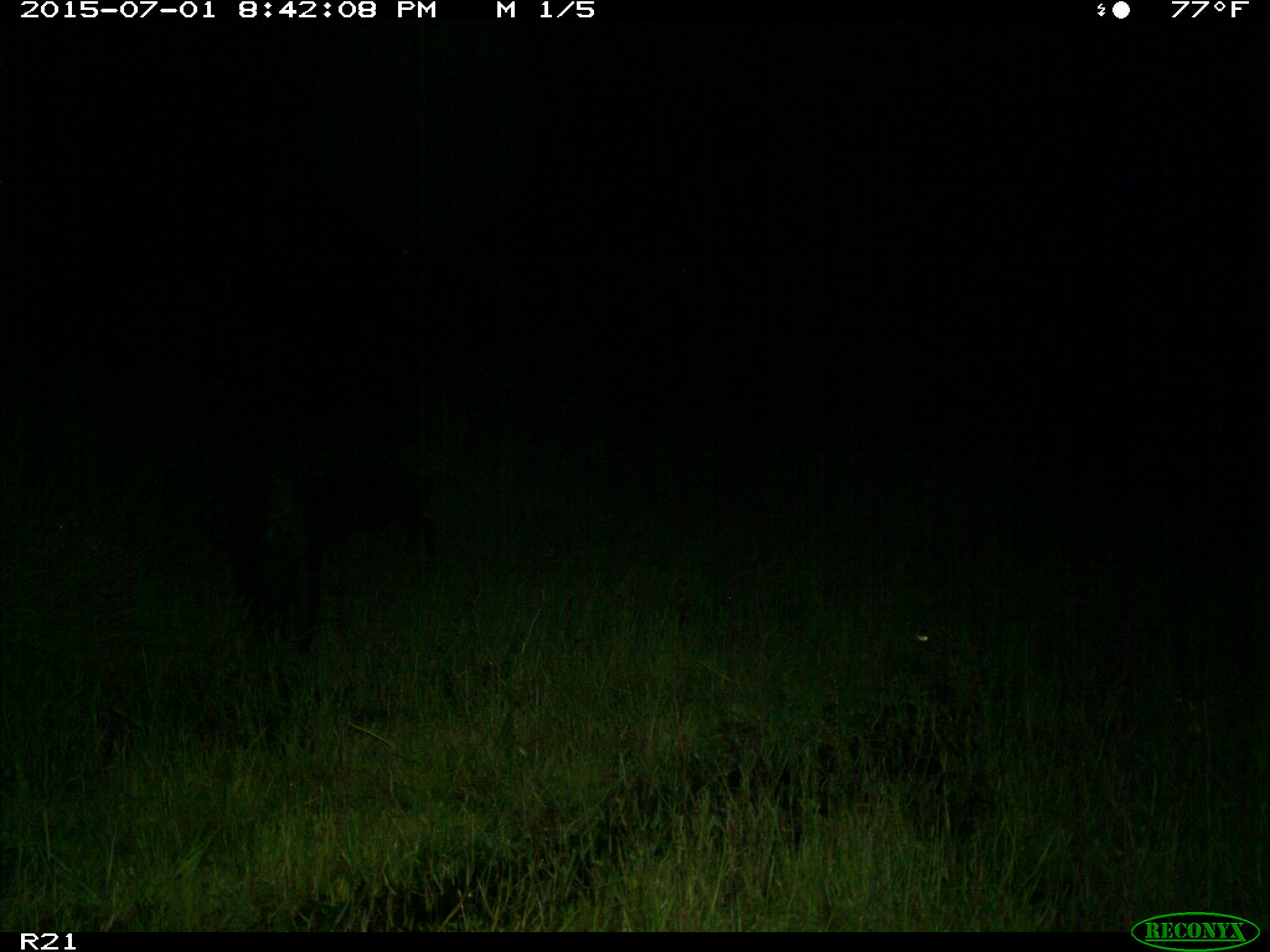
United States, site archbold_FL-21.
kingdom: Animalia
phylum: Chordata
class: Mammalia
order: Artiodactyla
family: Suidae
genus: Sus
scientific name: Sus scrofa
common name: wild boar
Sus scrofa (wild boar).